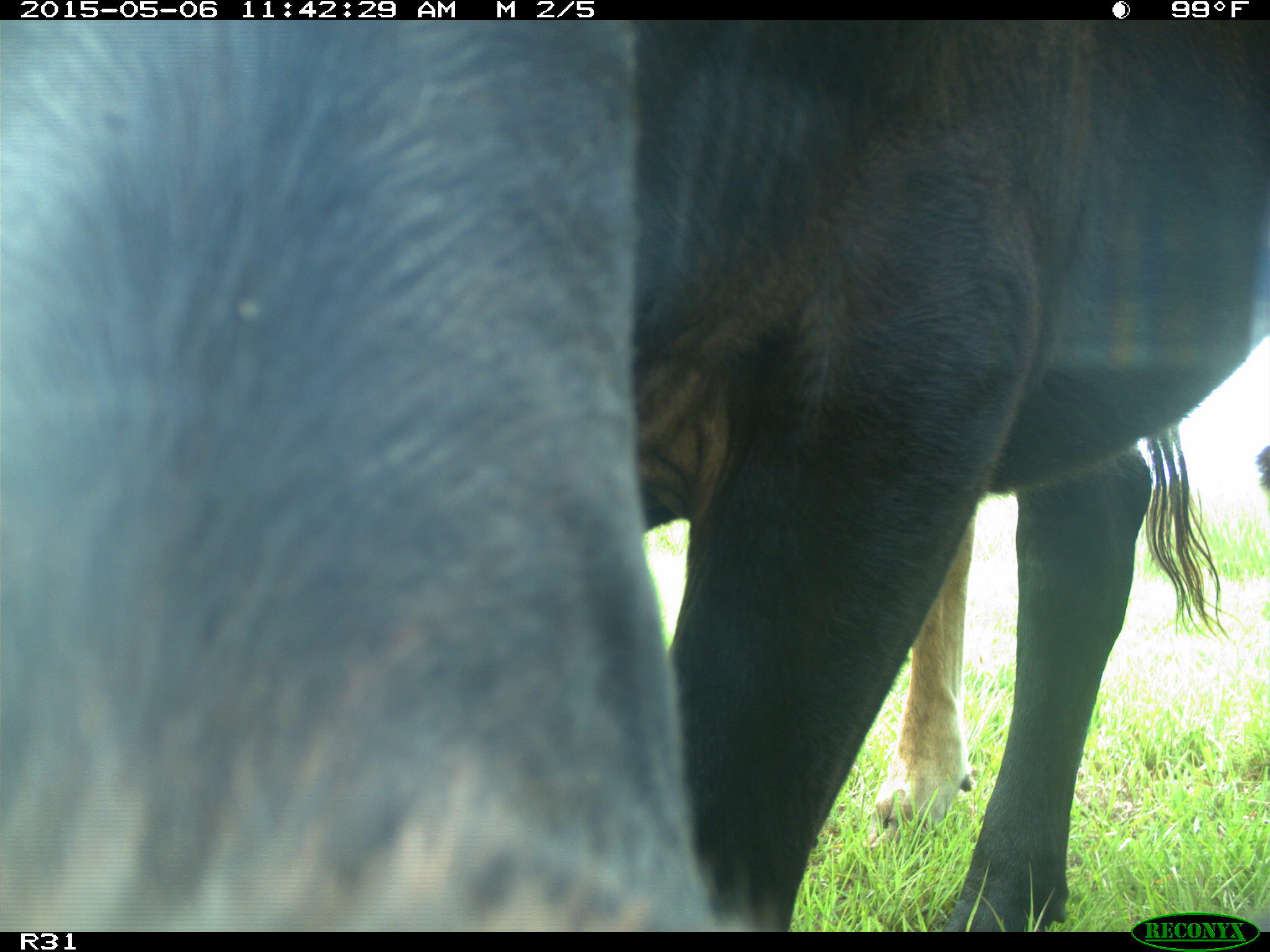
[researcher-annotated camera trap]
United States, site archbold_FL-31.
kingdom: Animalia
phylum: Chordata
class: Mammalia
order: Artiodactyla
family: Bovidae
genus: Bos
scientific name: Bos taurus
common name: domestic cow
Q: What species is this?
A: Bos taurus (domestic cow).